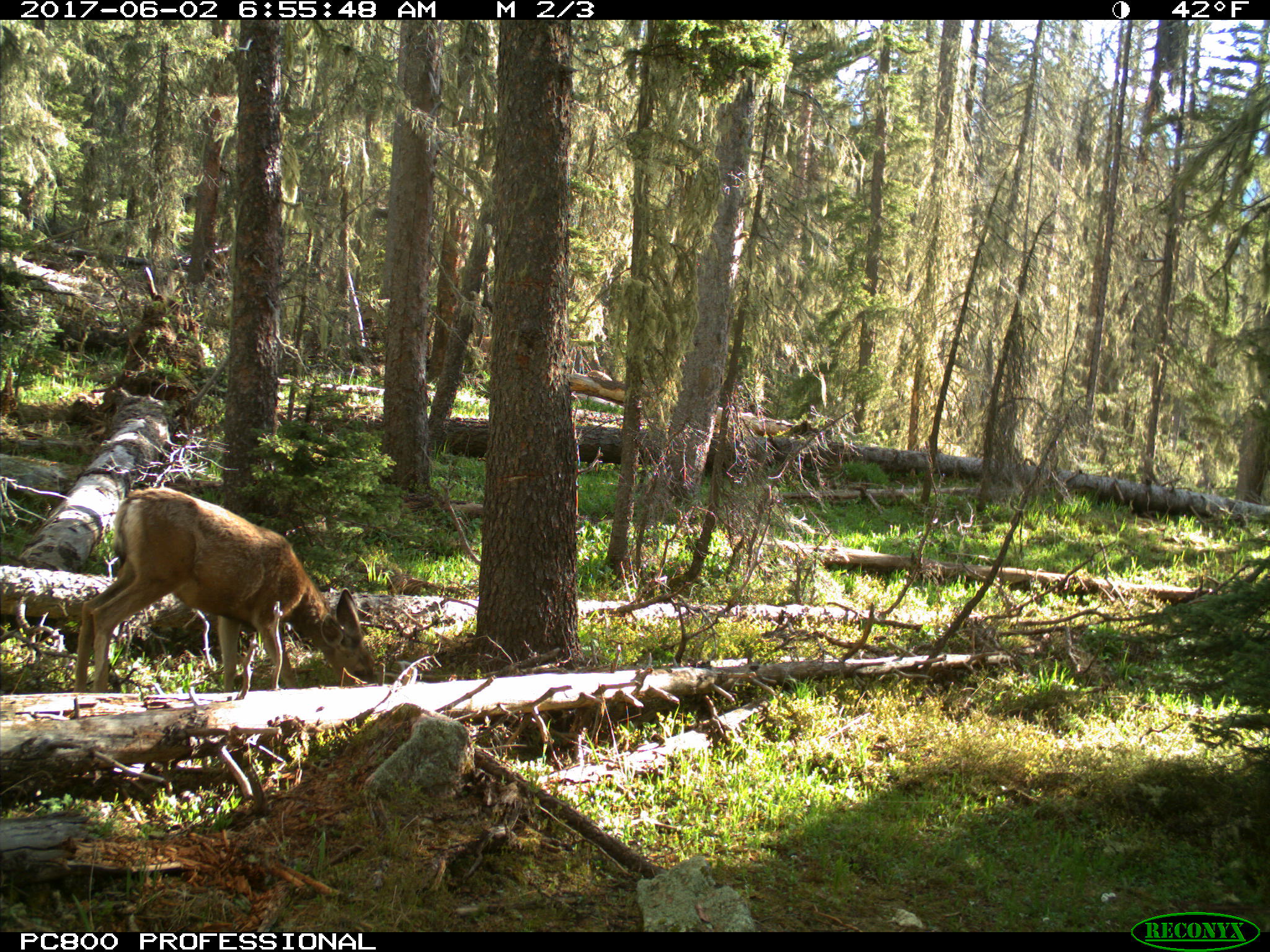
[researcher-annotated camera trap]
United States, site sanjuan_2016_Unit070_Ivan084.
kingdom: Animalia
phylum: Chordata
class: Mammalia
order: Artiodactyla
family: Cervidae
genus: Odocoileus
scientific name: Odocoileus hemionus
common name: mule deer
Odocoileus hemionus (mule deer).